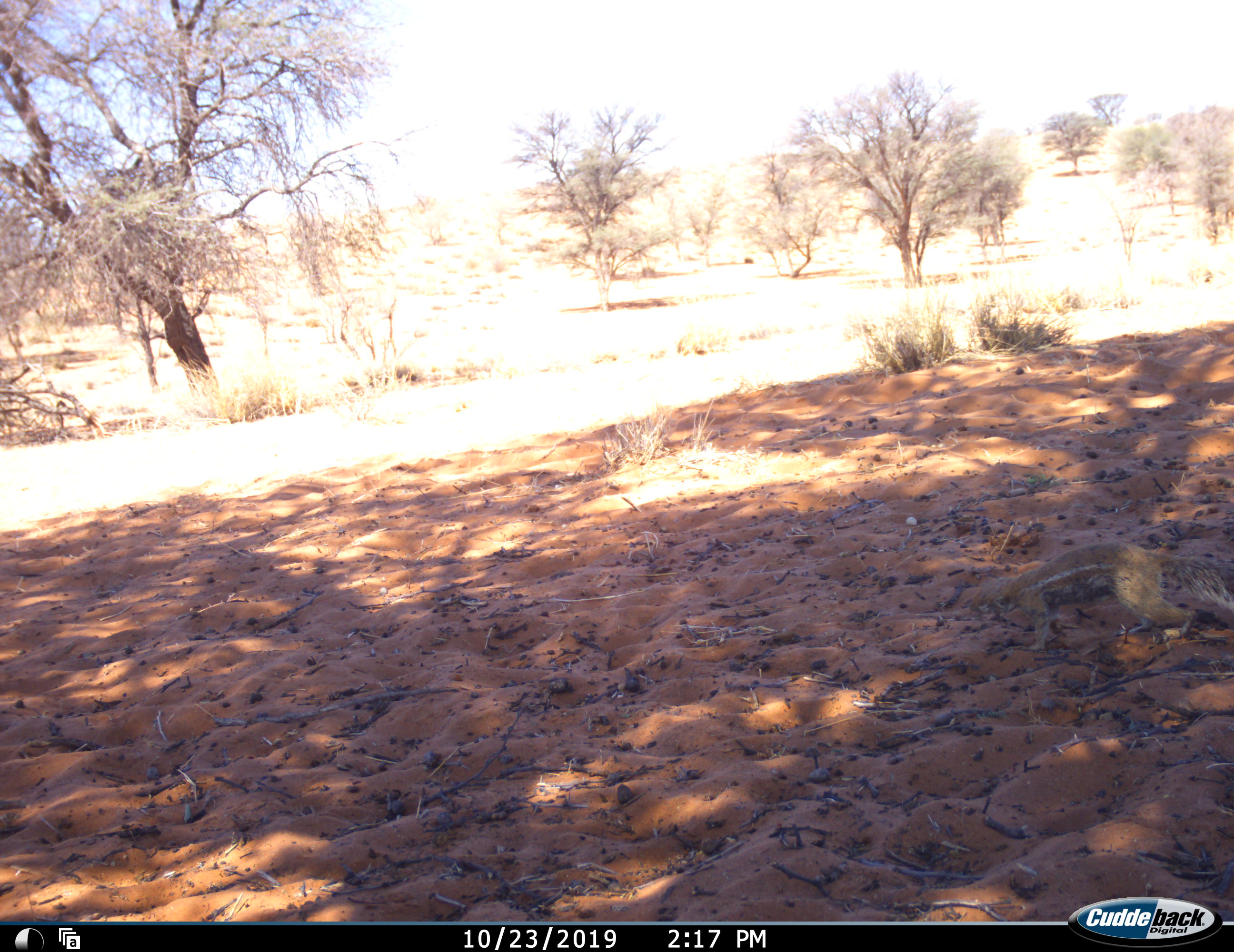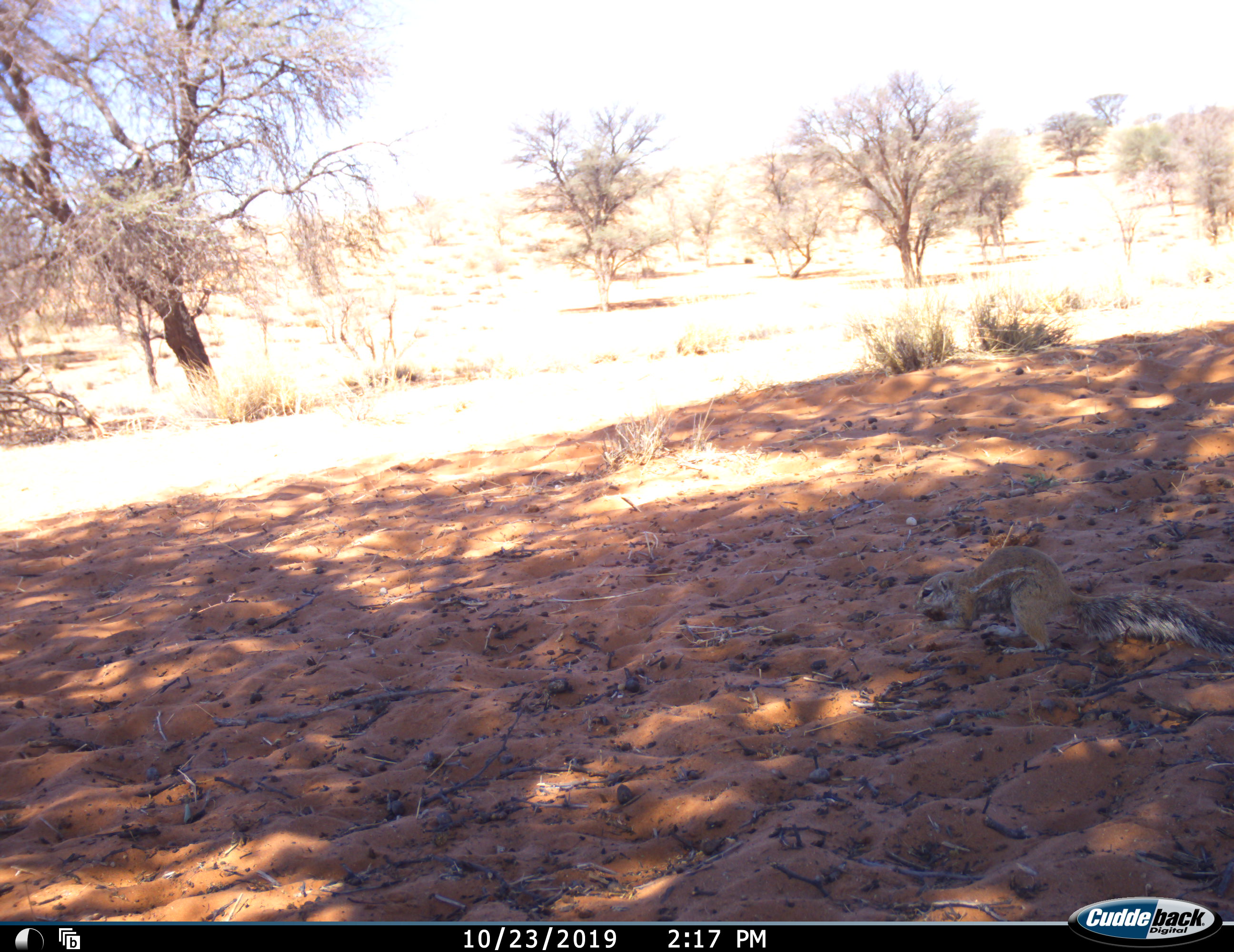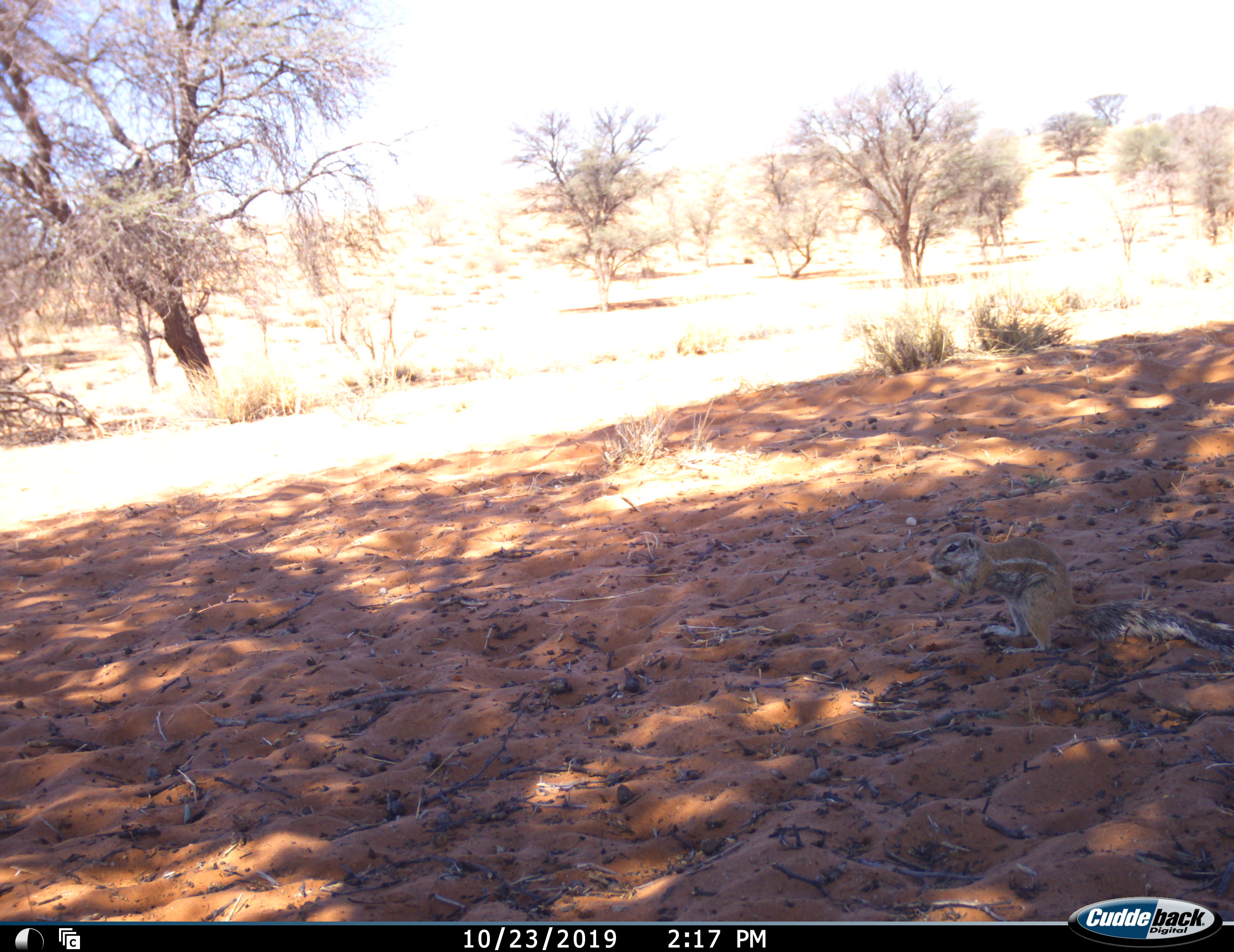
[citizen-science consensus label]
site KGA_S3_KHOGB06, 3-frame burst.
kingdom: Animalia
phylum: Chordata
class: Mammalia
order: Rodentia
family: Sciuridae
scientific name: Sciuridae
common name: ground squirrel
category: squirrelground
Squirrelground (ground squirrel) (Sciuridae), count 1. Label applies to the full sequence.